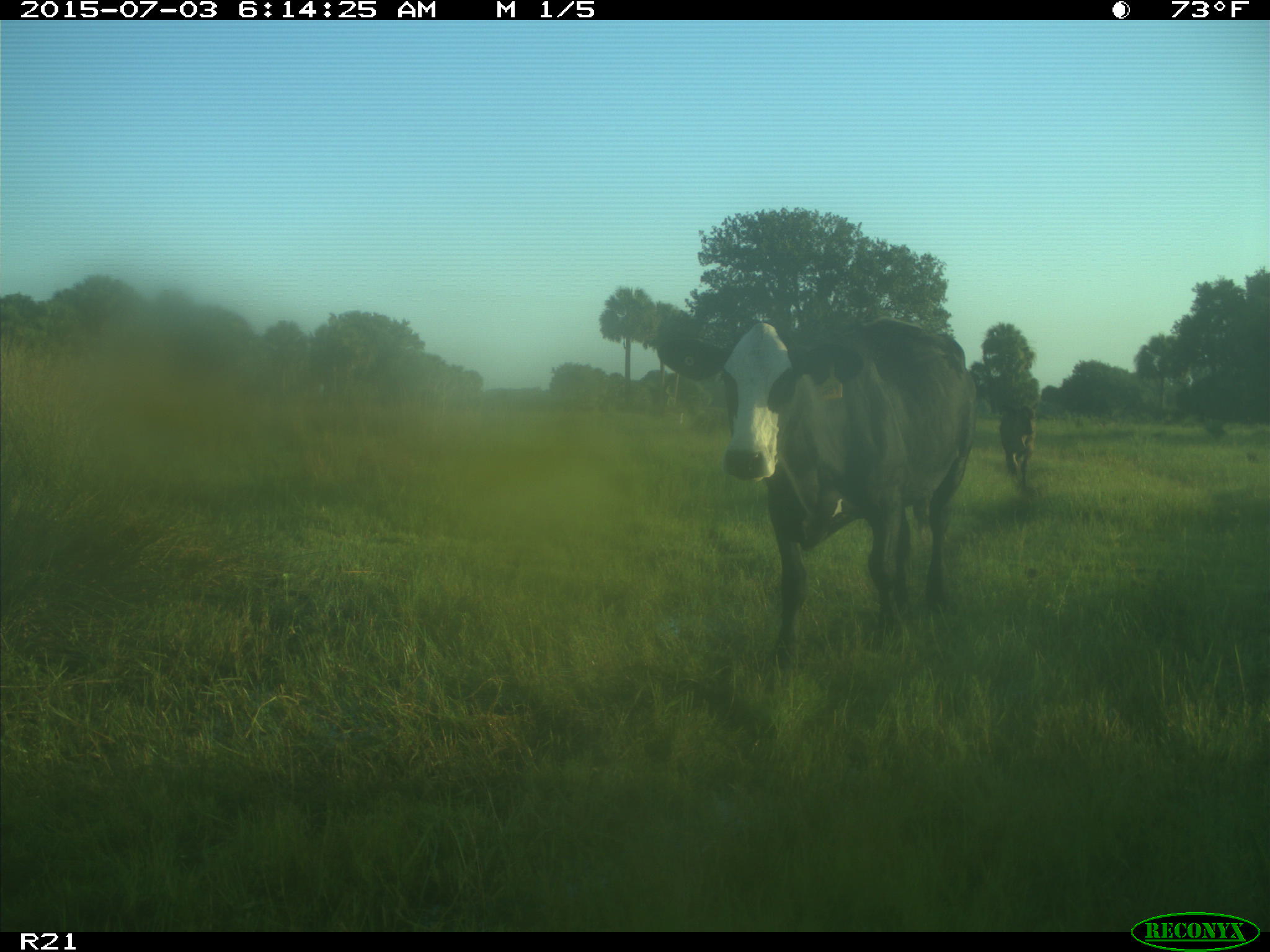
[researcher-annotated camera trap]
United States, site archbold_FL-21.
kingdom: Animalia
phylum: Chordata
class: Mammalia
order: Artiodactyla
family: Bovidae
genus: Bos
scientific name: Bos taurus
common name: domestic cow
Bos taurus (domestic cow).